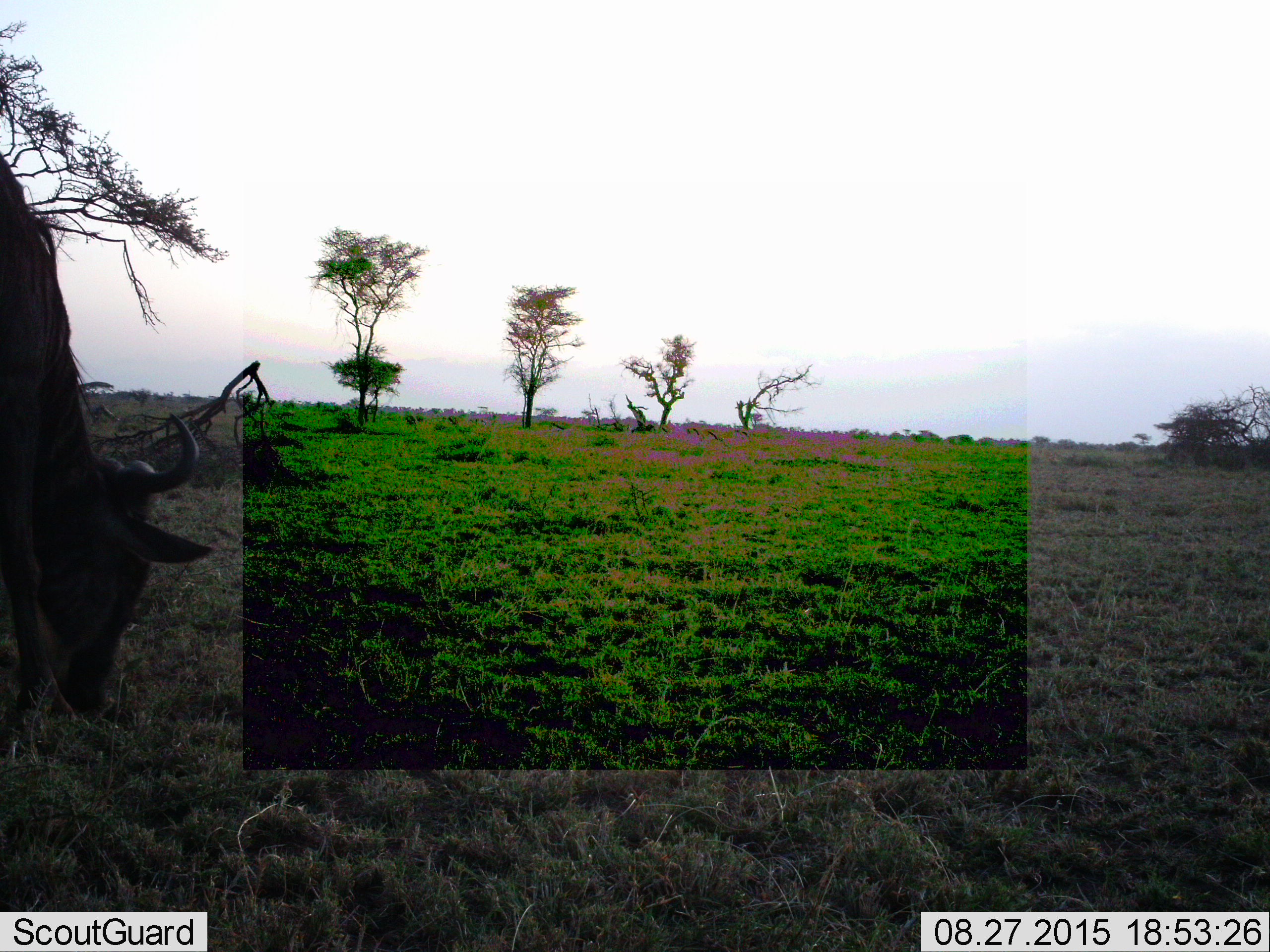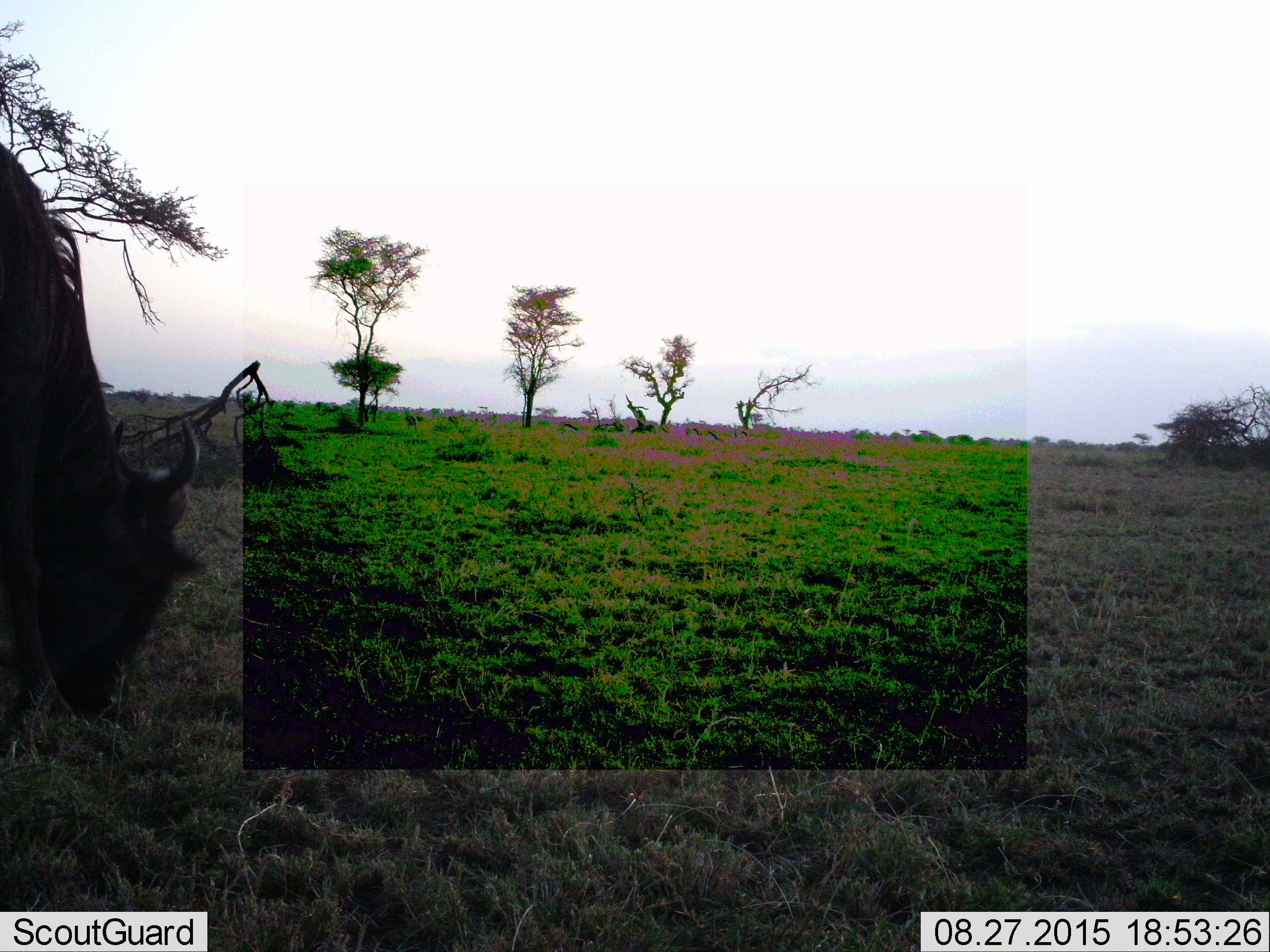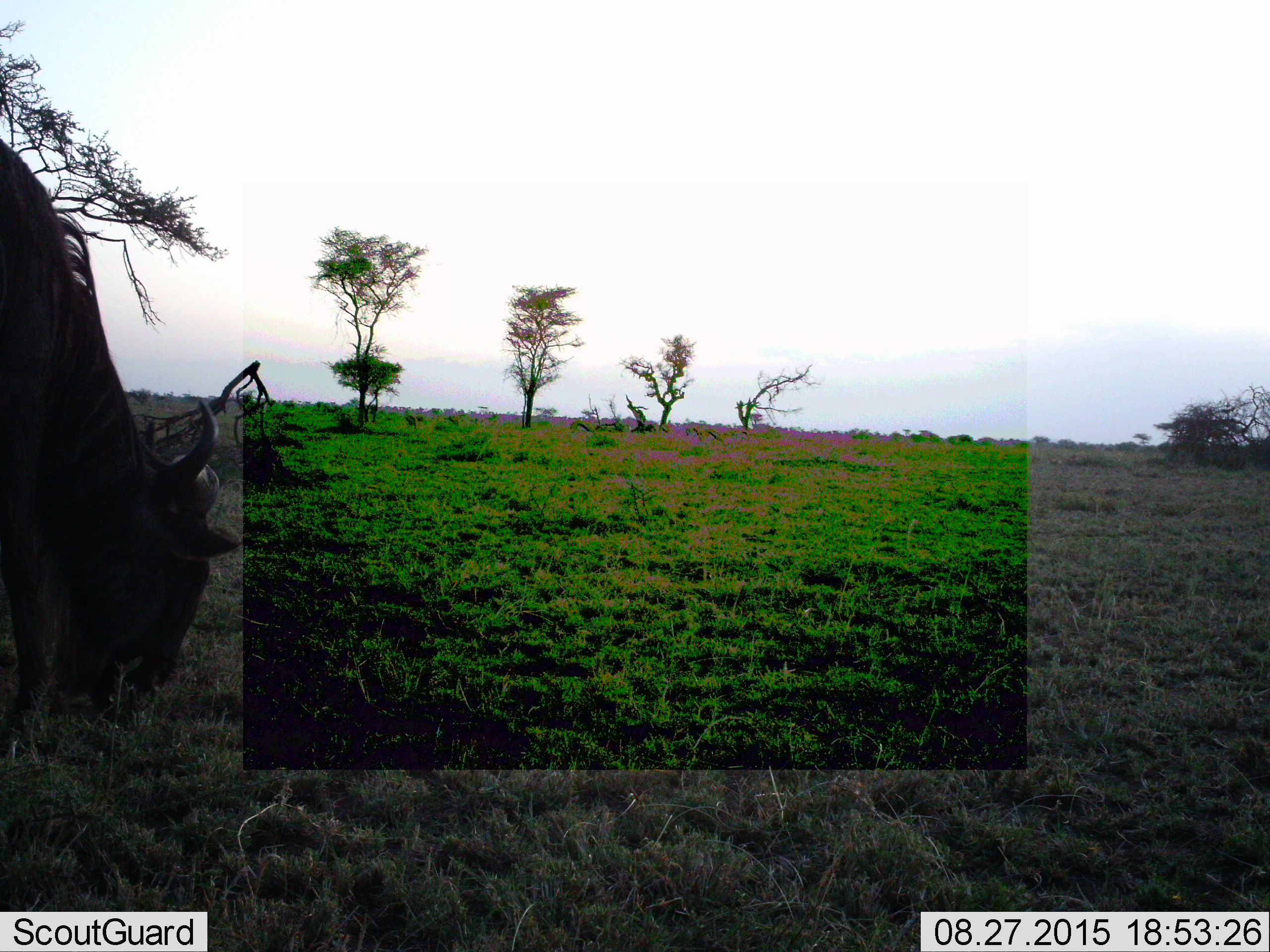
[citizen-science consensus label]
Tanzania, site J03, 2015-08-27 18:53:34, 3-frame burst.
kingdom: Animalia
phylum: Chordata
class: Mammalia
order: Artiodactyla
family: Bovidae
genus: Syncerus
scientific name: Syncerus caffer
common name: cape buffalo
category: buffalo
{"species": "buffalo (cape buffalo) (Syncerus caffer)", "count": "1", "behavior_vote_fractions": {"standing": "17%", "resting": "0%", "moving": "0%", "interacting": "0%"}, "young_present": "0%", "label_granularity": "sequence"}